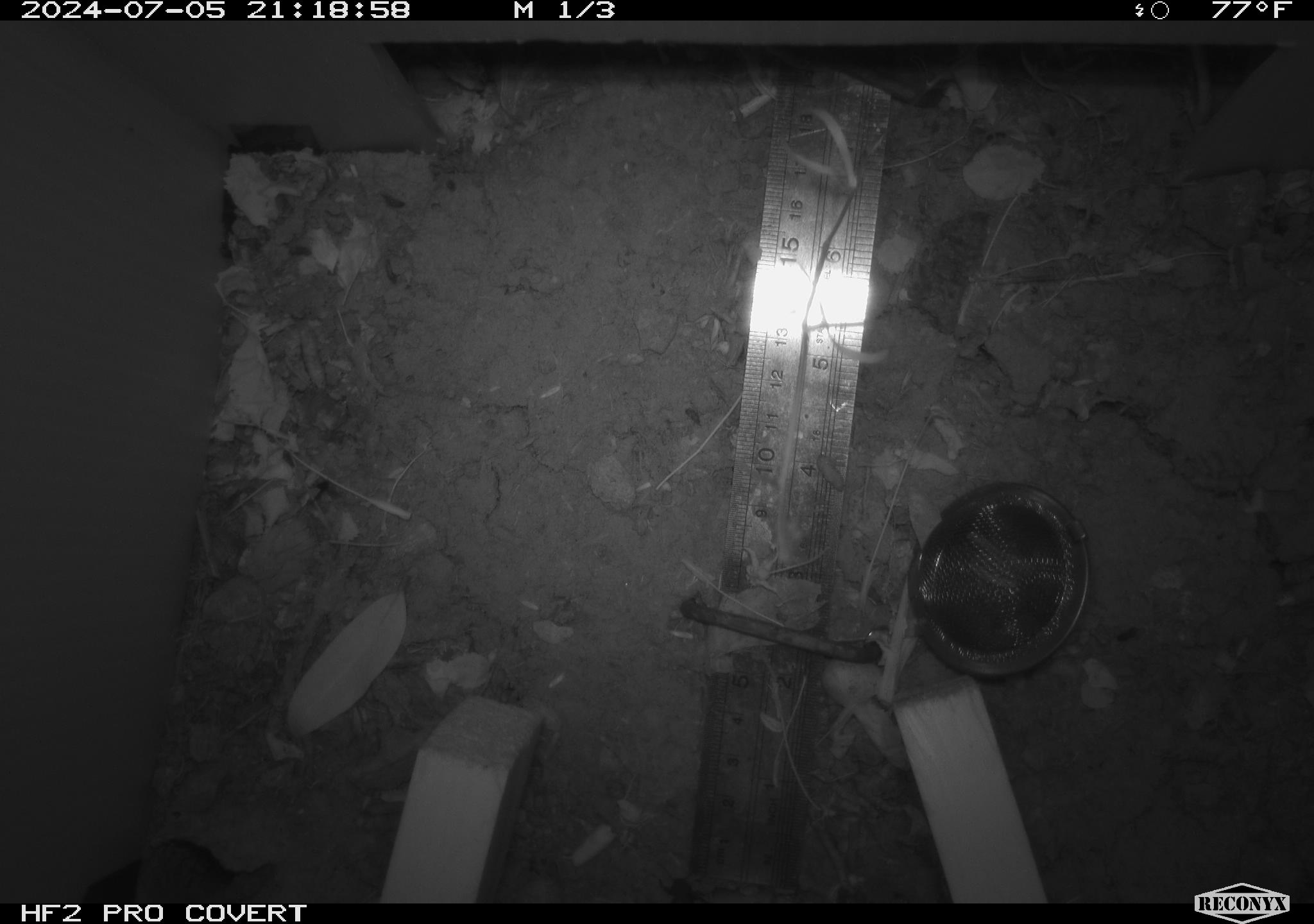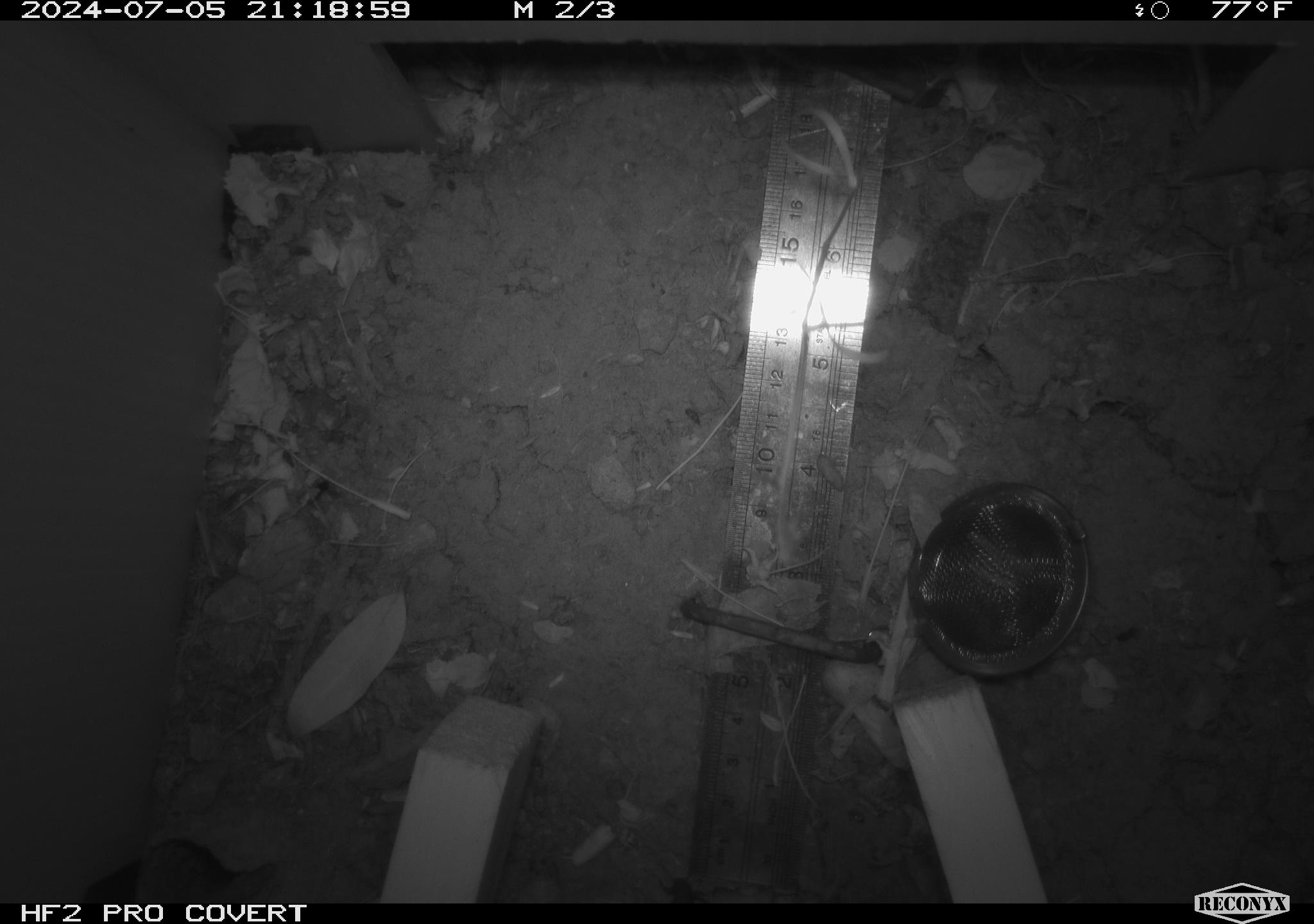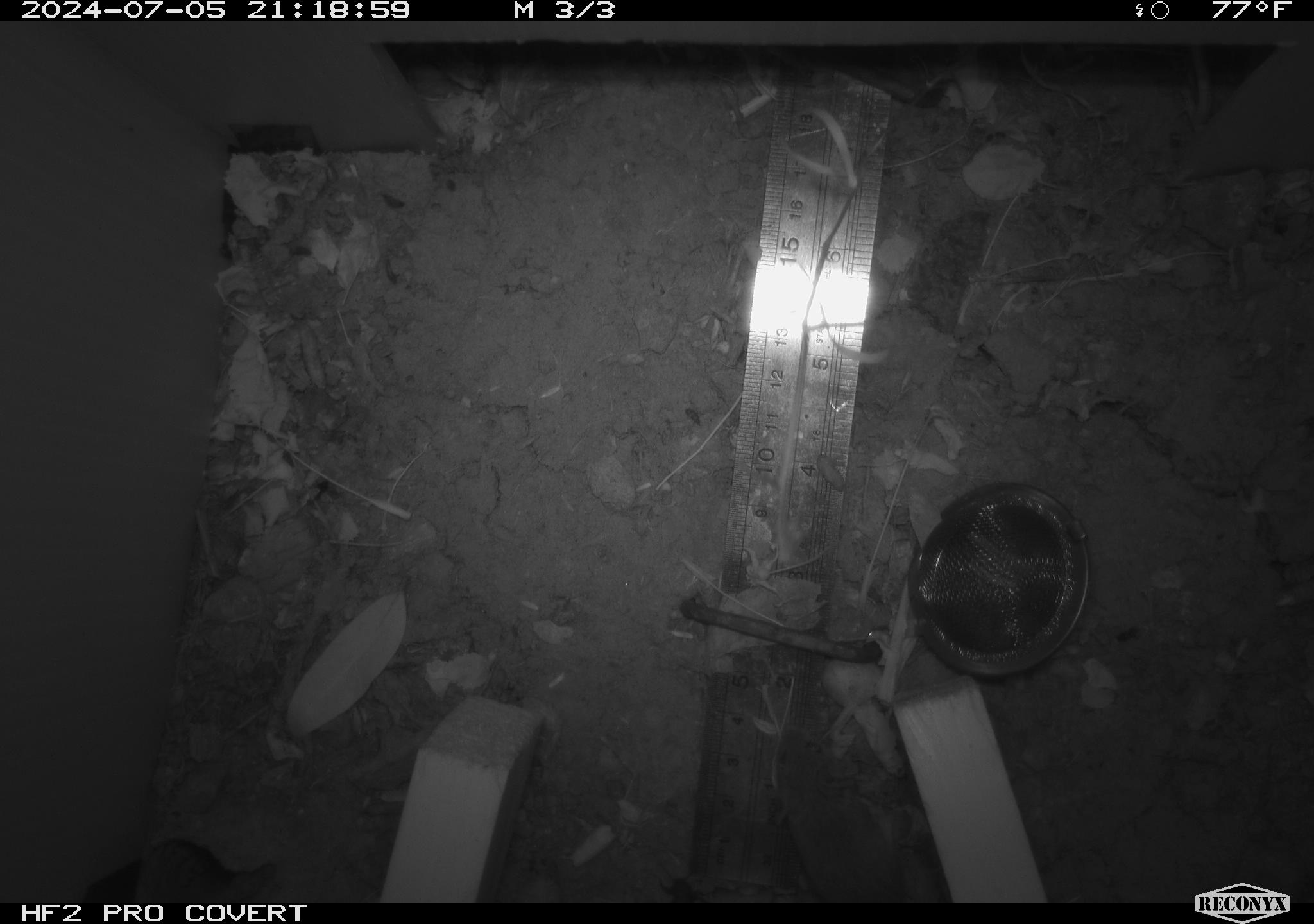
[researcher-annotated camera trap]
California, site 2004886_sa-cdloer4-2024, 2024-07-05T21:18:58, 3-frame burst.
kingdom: Animalia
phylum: Chordata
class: Mammalia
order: Rodentia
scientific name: Rodentia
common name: rodent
Rodent (Rodentia).